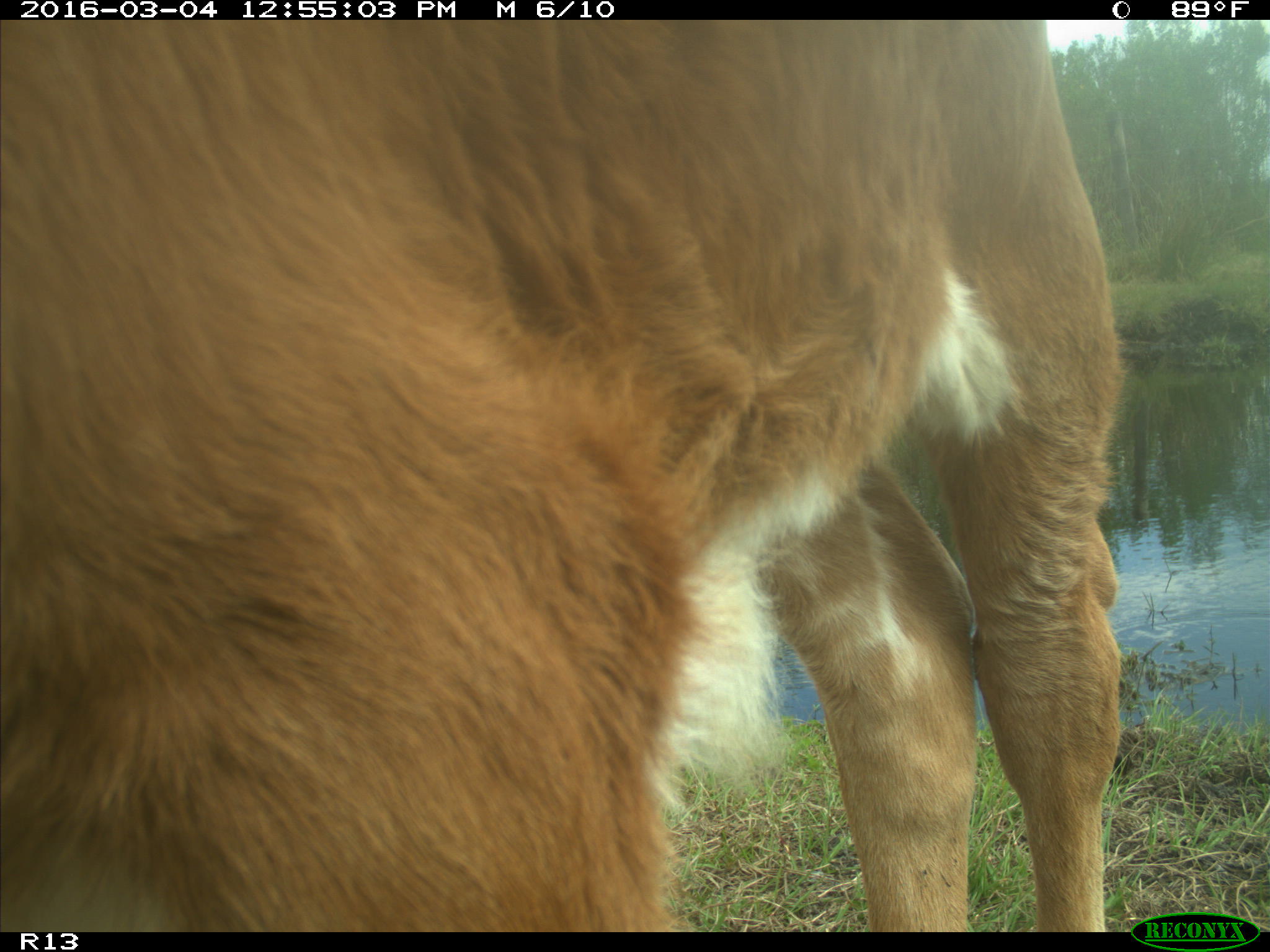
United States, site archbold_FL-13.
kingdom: Animalia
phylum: Chordata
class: Mammalia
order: Artiodactyla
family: Bovidae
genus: Bos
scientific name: Bos taurus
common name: domestic cow